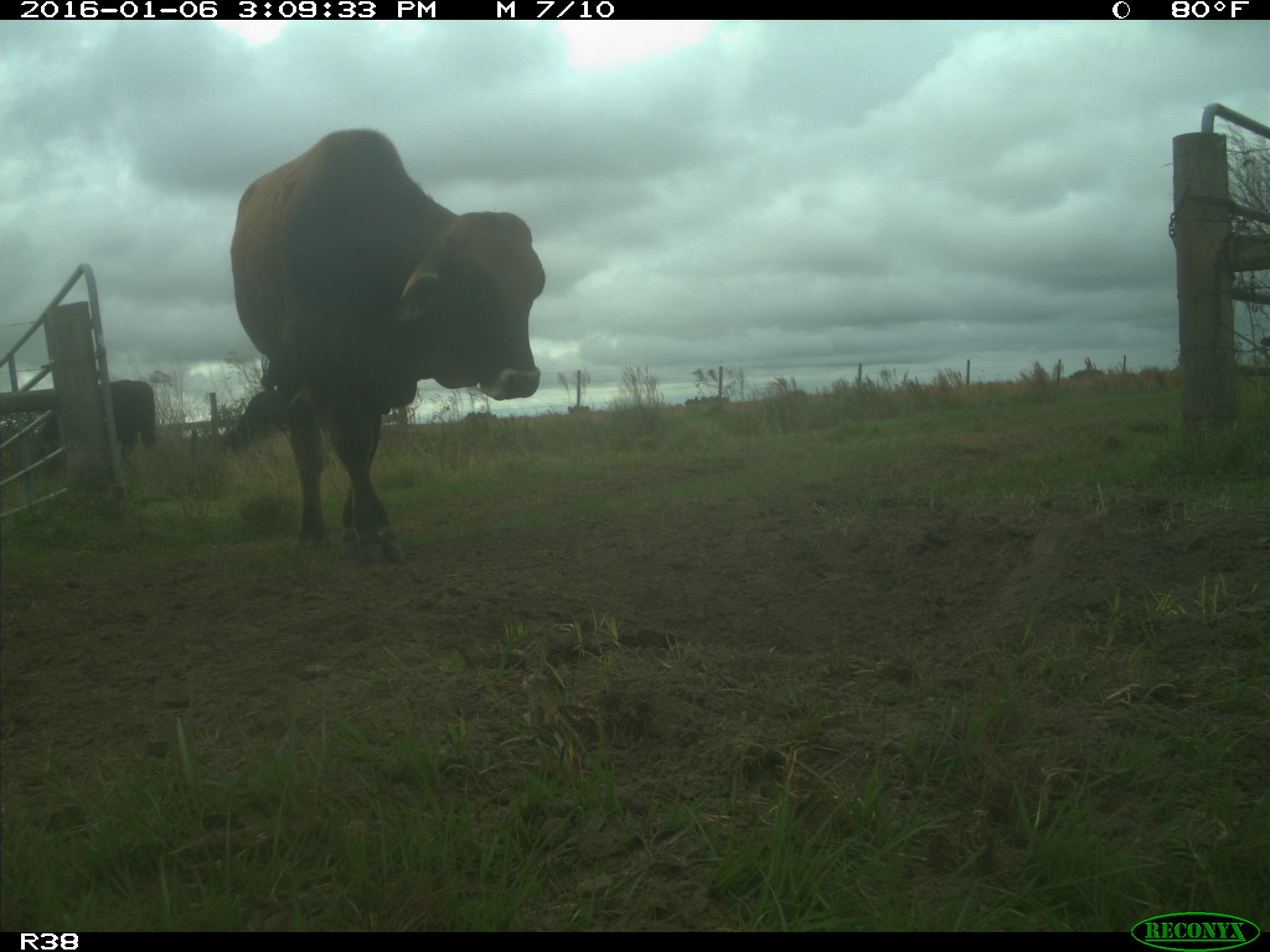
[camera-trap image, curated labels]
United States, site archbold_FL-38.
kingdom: Animalia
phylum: Chordata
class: Mammalia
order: Artiodactyla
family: Bovidae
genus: Bos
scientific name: Bos taurus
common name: domestic cow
Bos taurus (domestic cow).